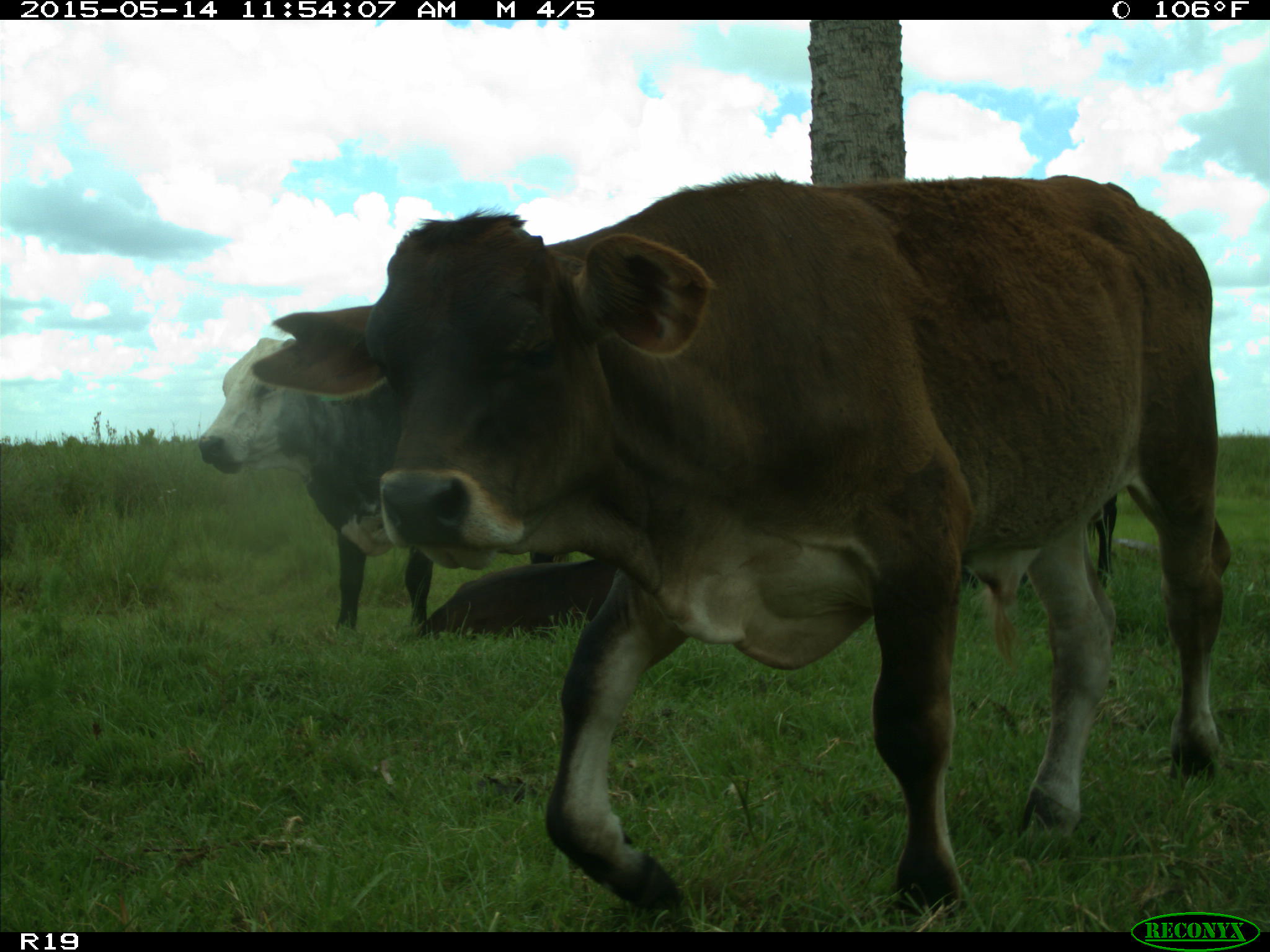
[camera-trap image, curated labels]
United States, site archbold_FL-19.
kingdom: Animalia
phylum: Chordata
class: Mammalia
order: Artiodactyla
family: Bovidae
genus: Bos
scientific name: Bos taurus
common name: domestic cow